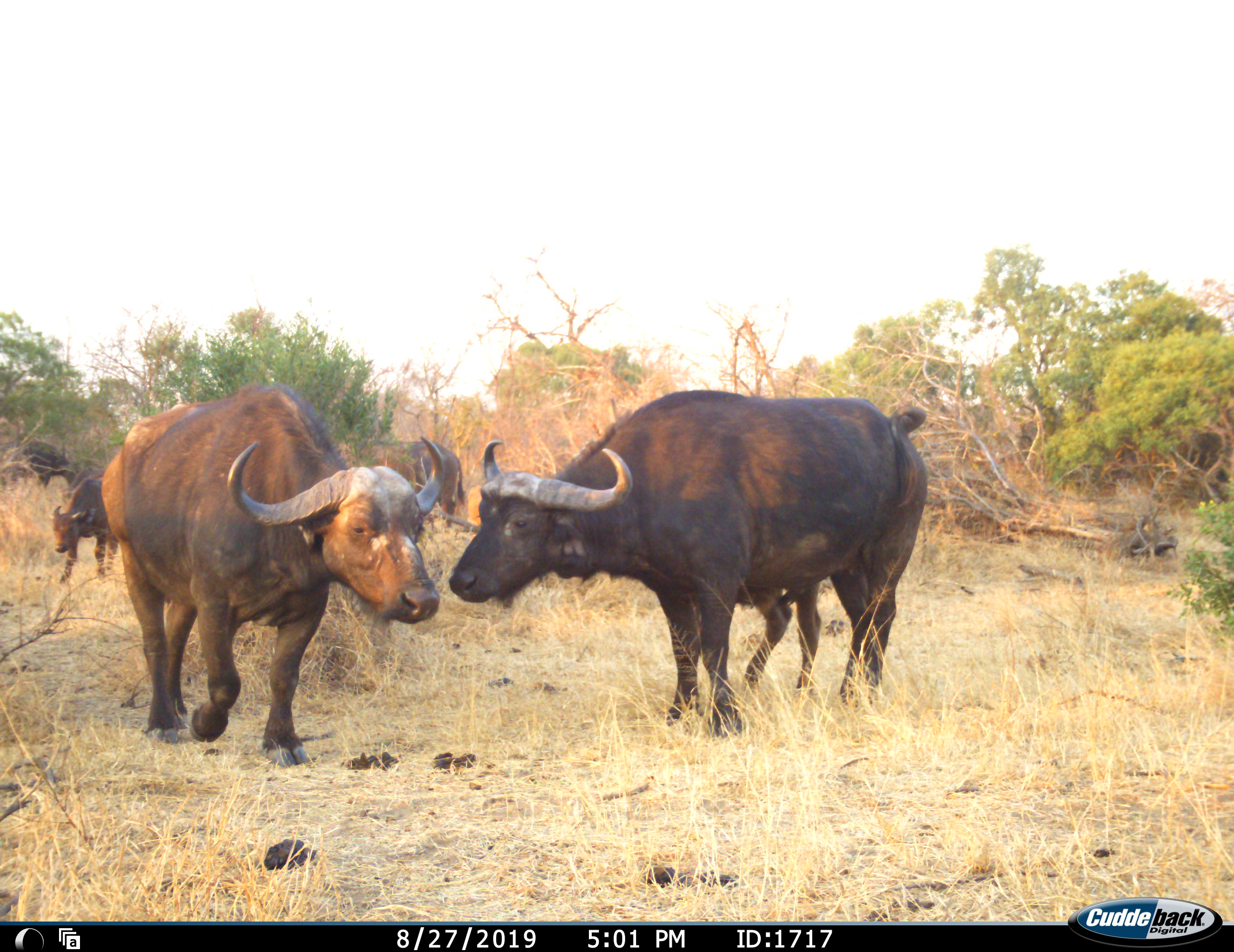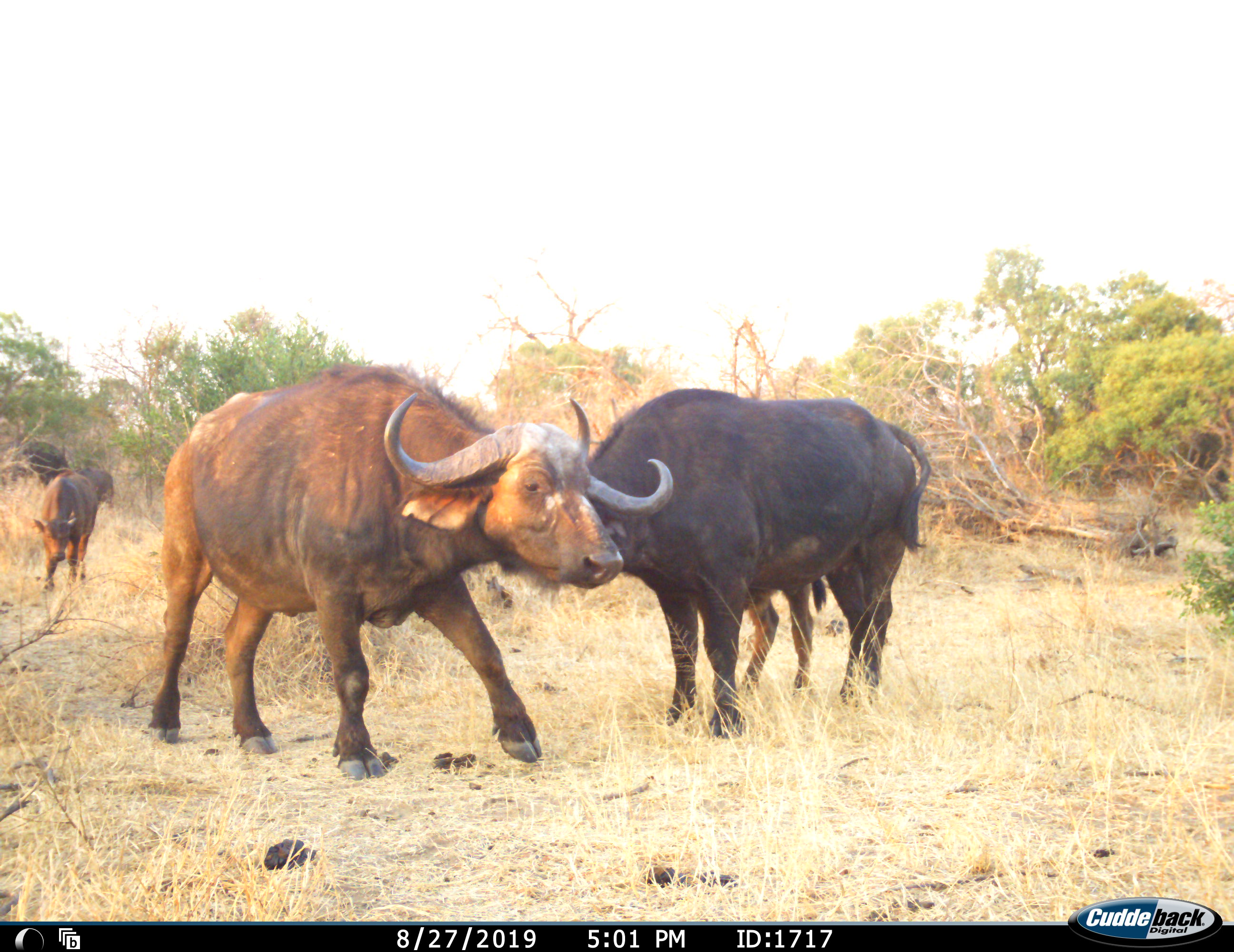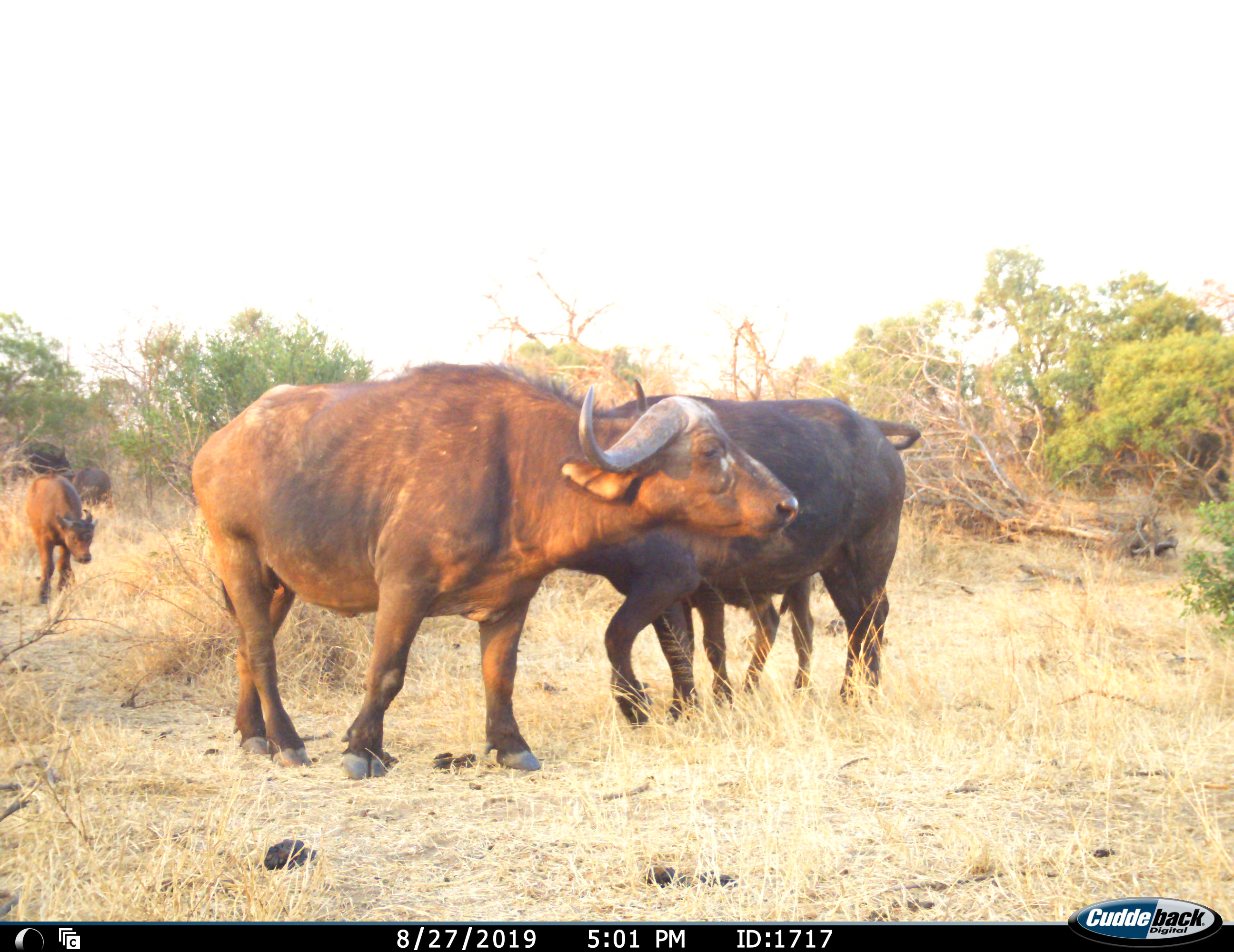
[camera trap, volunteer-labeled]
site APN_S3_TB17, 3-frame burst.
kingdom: Animalia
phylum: Chordata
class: Mammalia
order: Artiodactyla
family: Bovidae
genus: Syncerus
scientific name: Syncerus caffer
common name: african buffalo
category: buffalo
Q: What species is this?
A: Buffalo (african buffalo) (Syncerus caffer).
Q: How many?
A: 7.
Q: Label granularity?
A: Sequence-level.